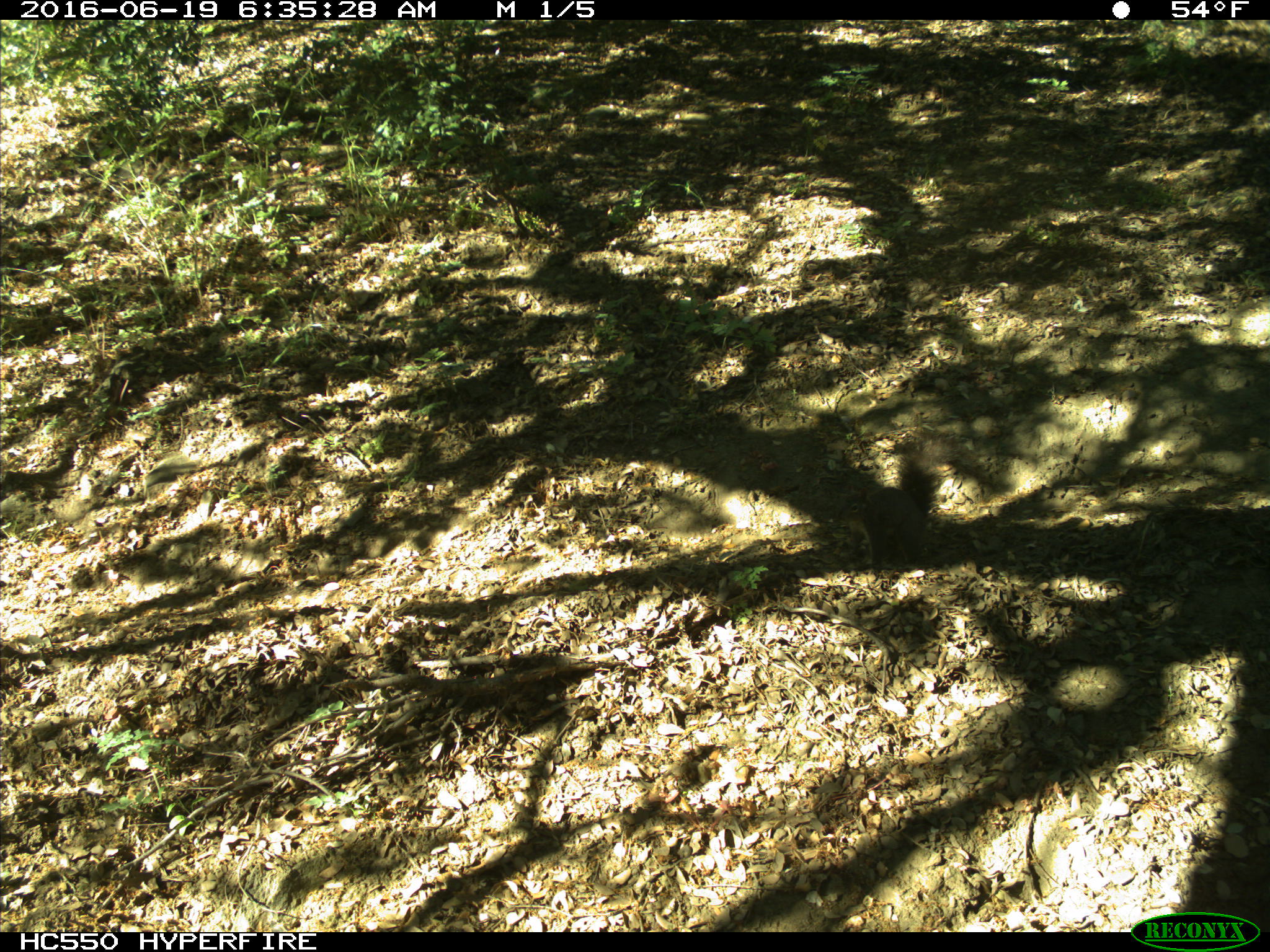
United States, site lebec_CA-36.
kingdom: Animalia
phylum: Chordata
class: Mammalia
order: Rodentia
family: Sciuridae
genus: Otospermophilus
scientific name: Otospermophilus beecheyi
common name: california ground squirrel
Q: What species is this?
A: Otospermophilus beecheyi (california ground squirrel).